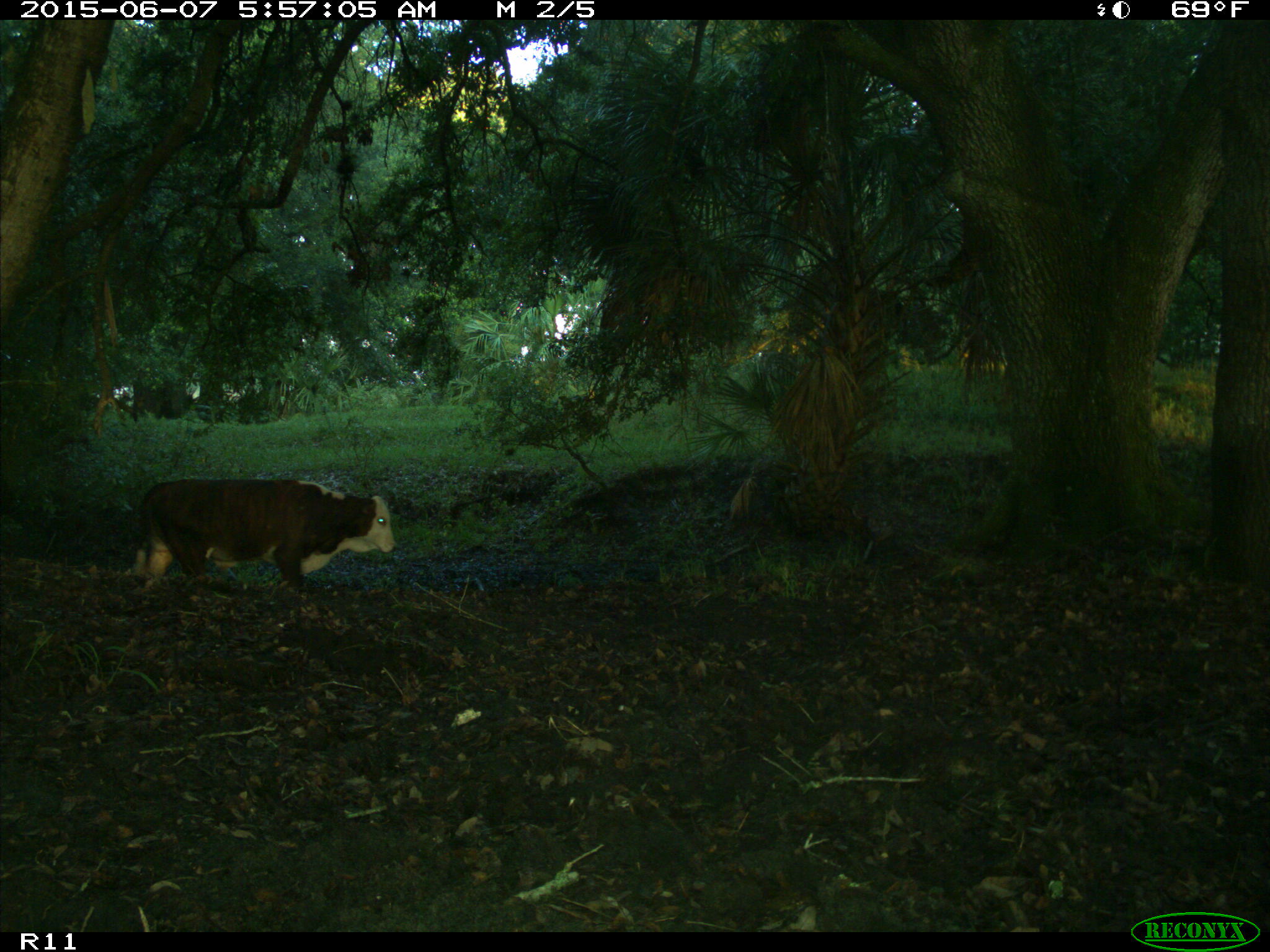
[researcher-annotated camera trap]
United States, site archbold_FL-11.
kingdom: Animalia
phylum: Chordata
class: Mammalia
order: Artiodactyla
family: Bovidae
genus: Bos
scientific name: Bos taurus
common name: domestic cow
Bos taurus (domestic cow).